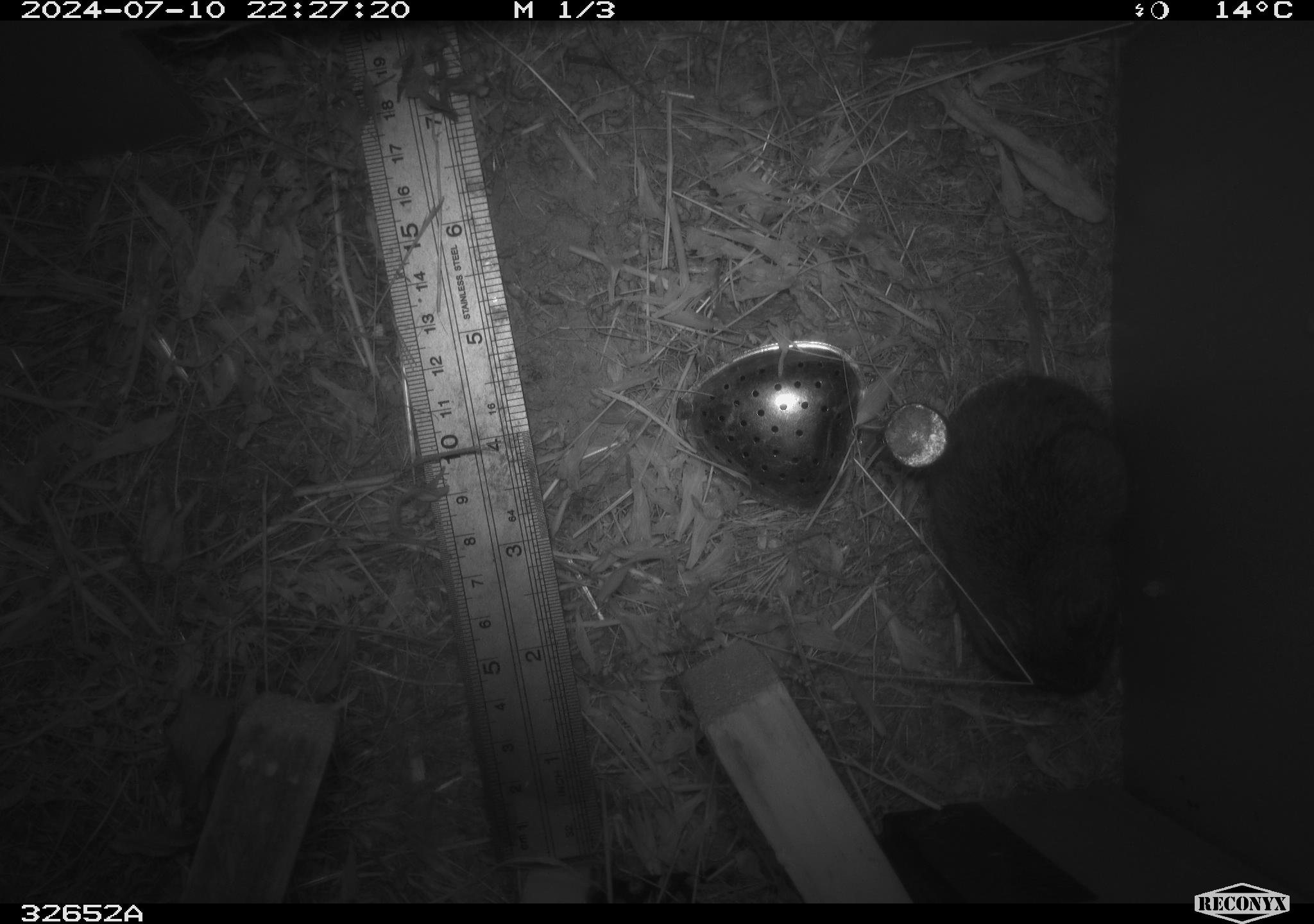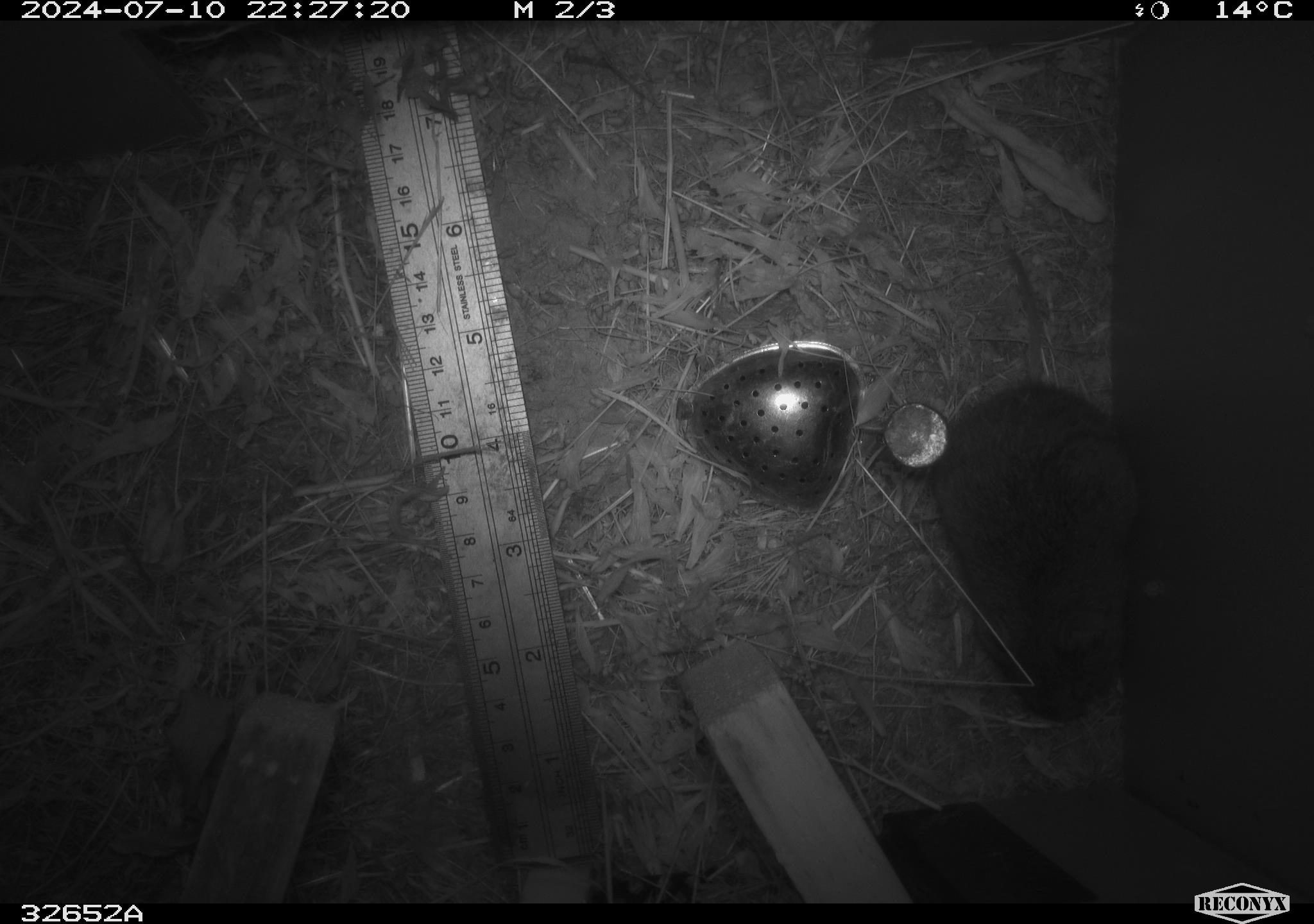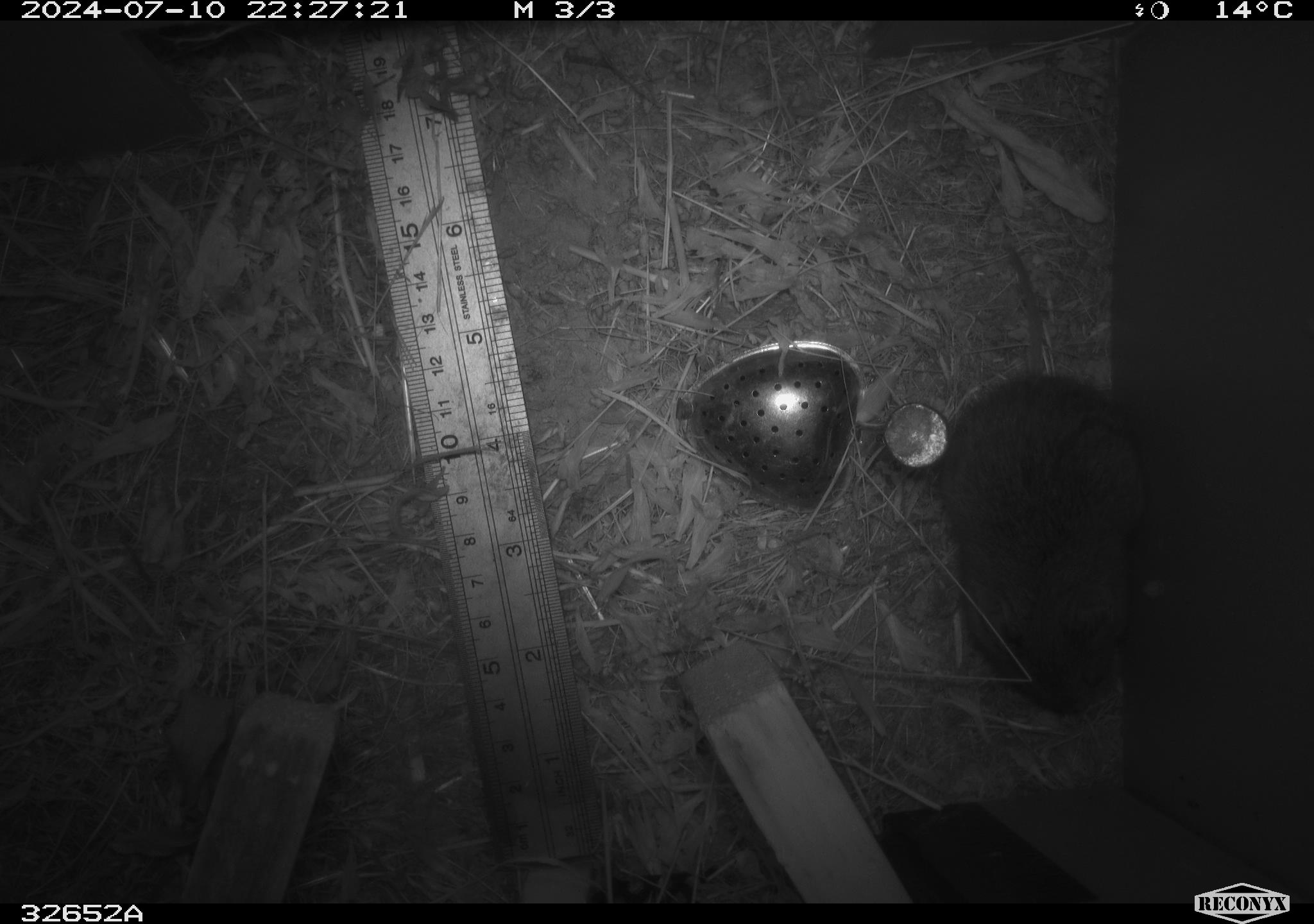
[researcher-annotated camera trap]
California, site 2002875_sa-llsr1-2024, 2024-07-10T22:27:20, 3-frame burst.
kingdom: Animalia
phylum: Chordata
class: Mammalia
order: Rodentia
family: Cricetidae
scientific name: Arvicolinae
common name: voles, lemmings, and muskrats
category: arvicolinae subfamily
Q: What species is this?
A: Arvicolinae subfamily (voles, lemmings, and muskrats) (Arvicolinae).